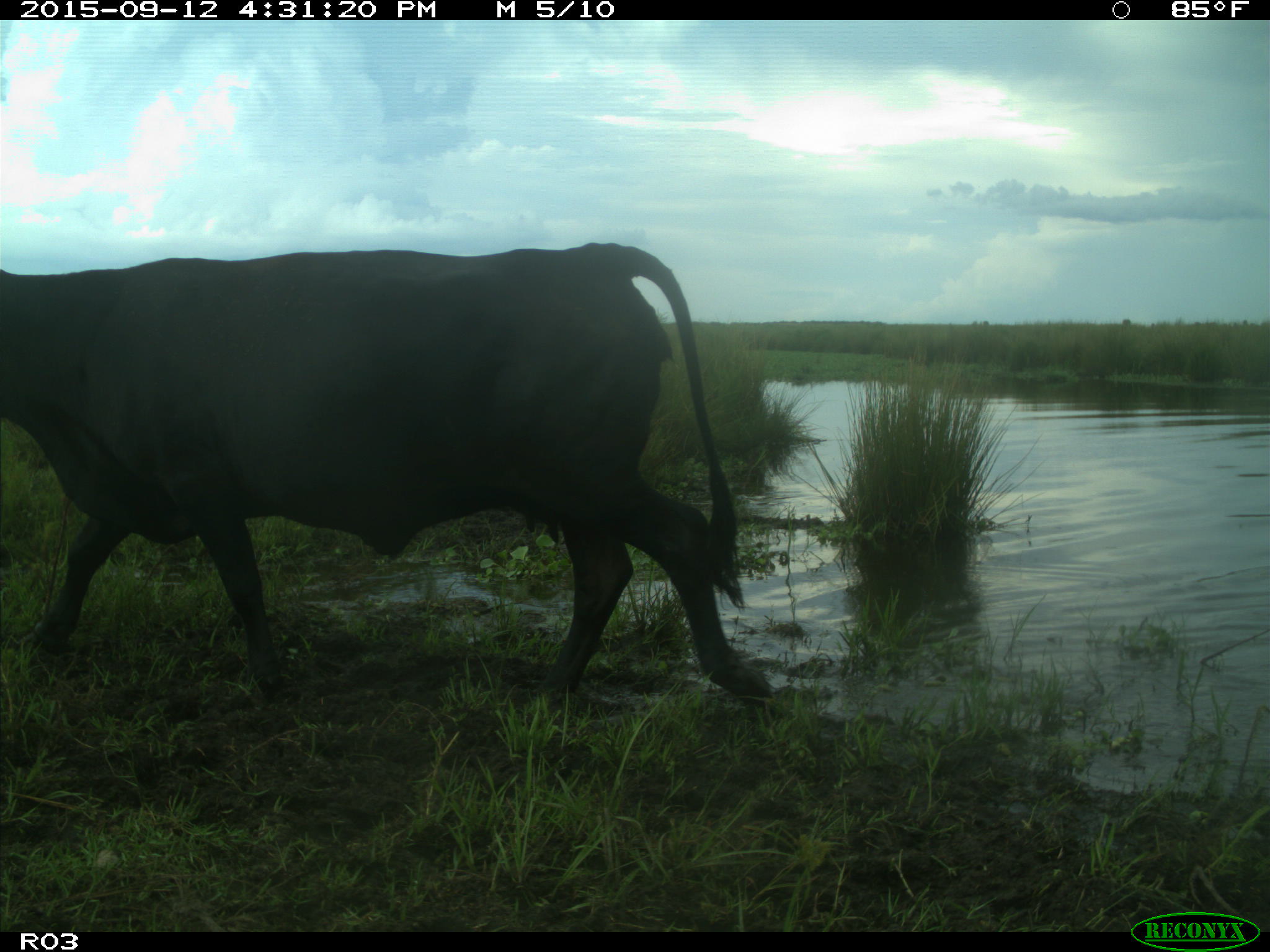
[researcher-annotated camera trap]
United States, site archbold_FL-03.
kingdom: Animalia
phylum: Chordata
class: Mammalia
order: Artiodactyla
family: Bovidae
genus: Bos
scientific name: Bos taurus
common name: domestic cow